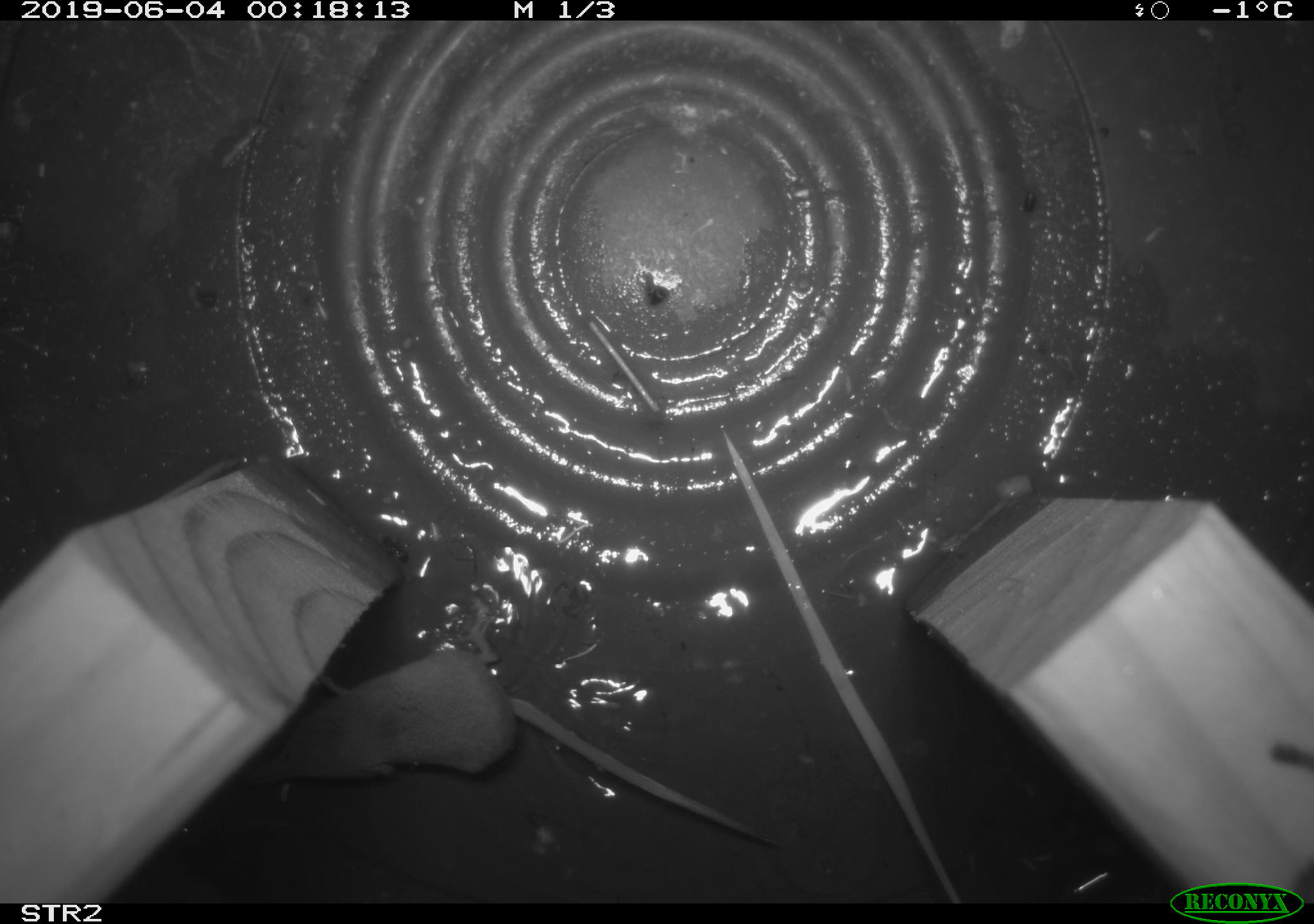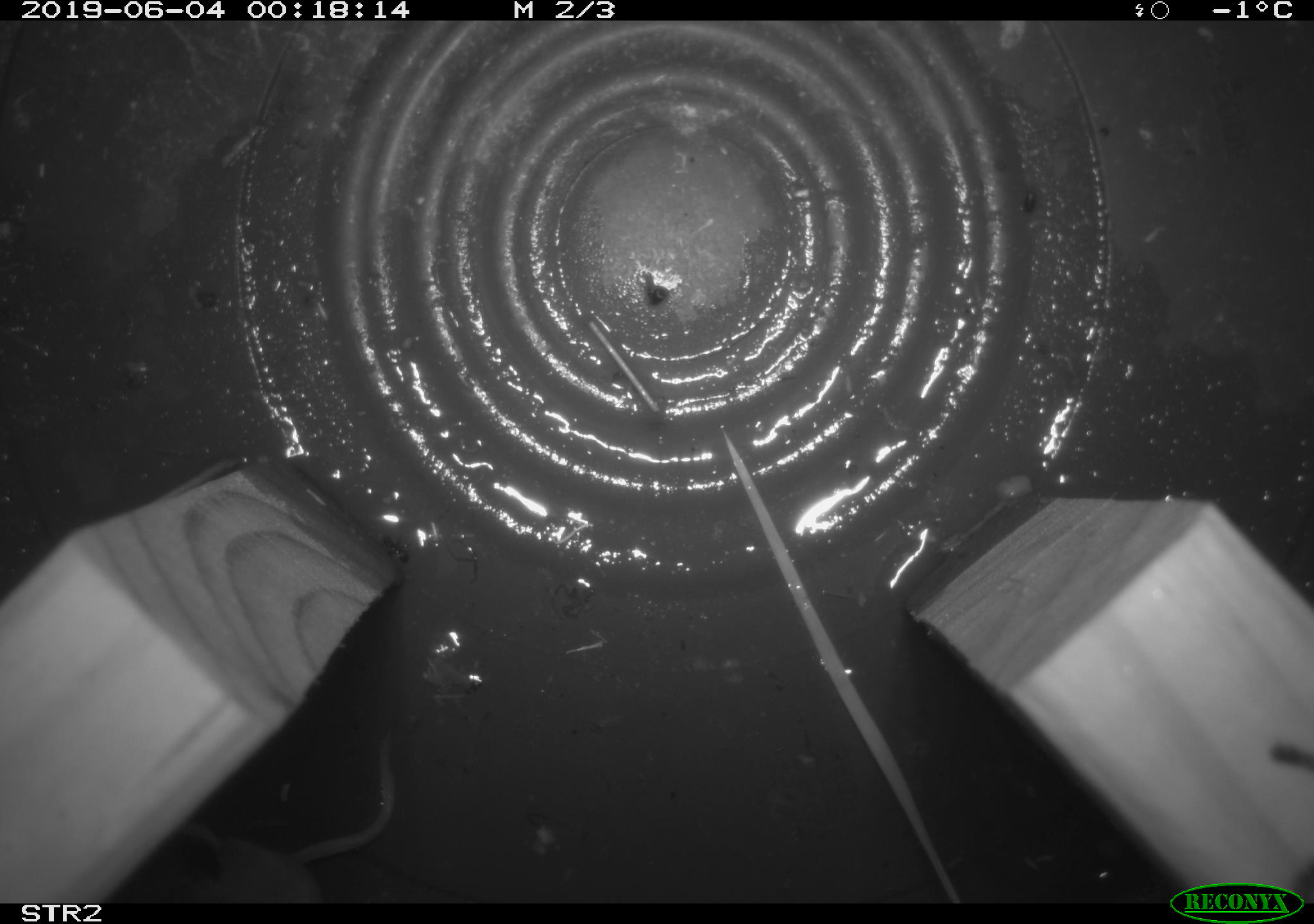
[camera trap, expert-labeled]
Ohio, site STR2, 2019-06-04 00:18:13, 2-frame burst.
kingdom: Animalia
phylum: Chordata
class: Mammalia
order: Eulipotyphla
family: Soricidae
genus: Sorex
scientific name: Sorex cinereus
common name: masked shrew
Masked shrew (Sorex cinereus).